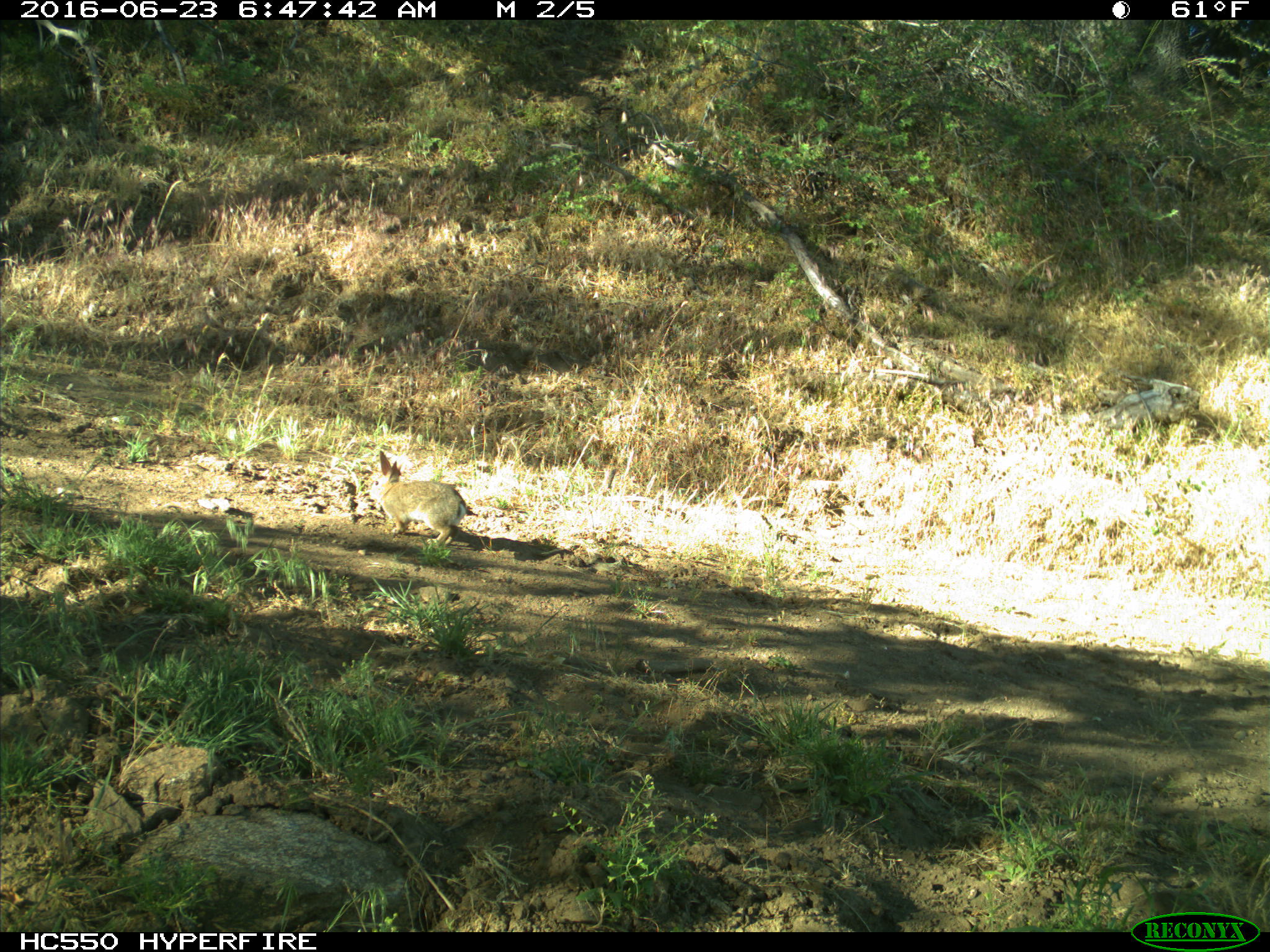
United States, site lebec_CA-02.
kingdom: Animalia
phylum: Chordata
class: Mammalia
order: Lagomorpha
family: Leporidae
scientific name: Leporidae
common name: rabbits and hares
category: unidentified rabbit